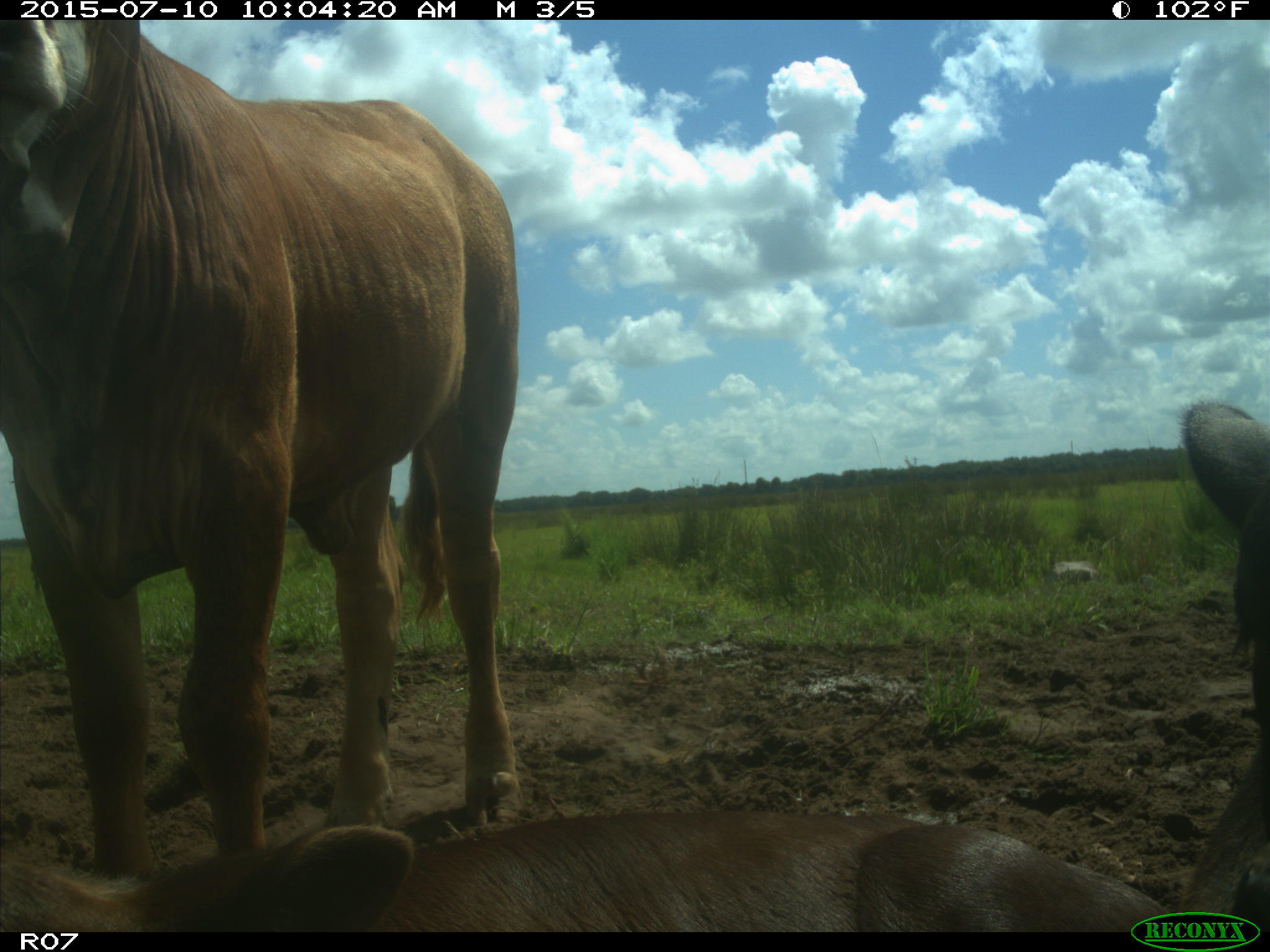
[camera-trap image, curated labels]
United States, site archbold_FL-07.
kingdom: Animalia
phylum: Chordata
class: Mammalia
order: Artiodactyla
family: Bovidae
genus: Bos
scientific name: Bos taurus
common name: domestic cow